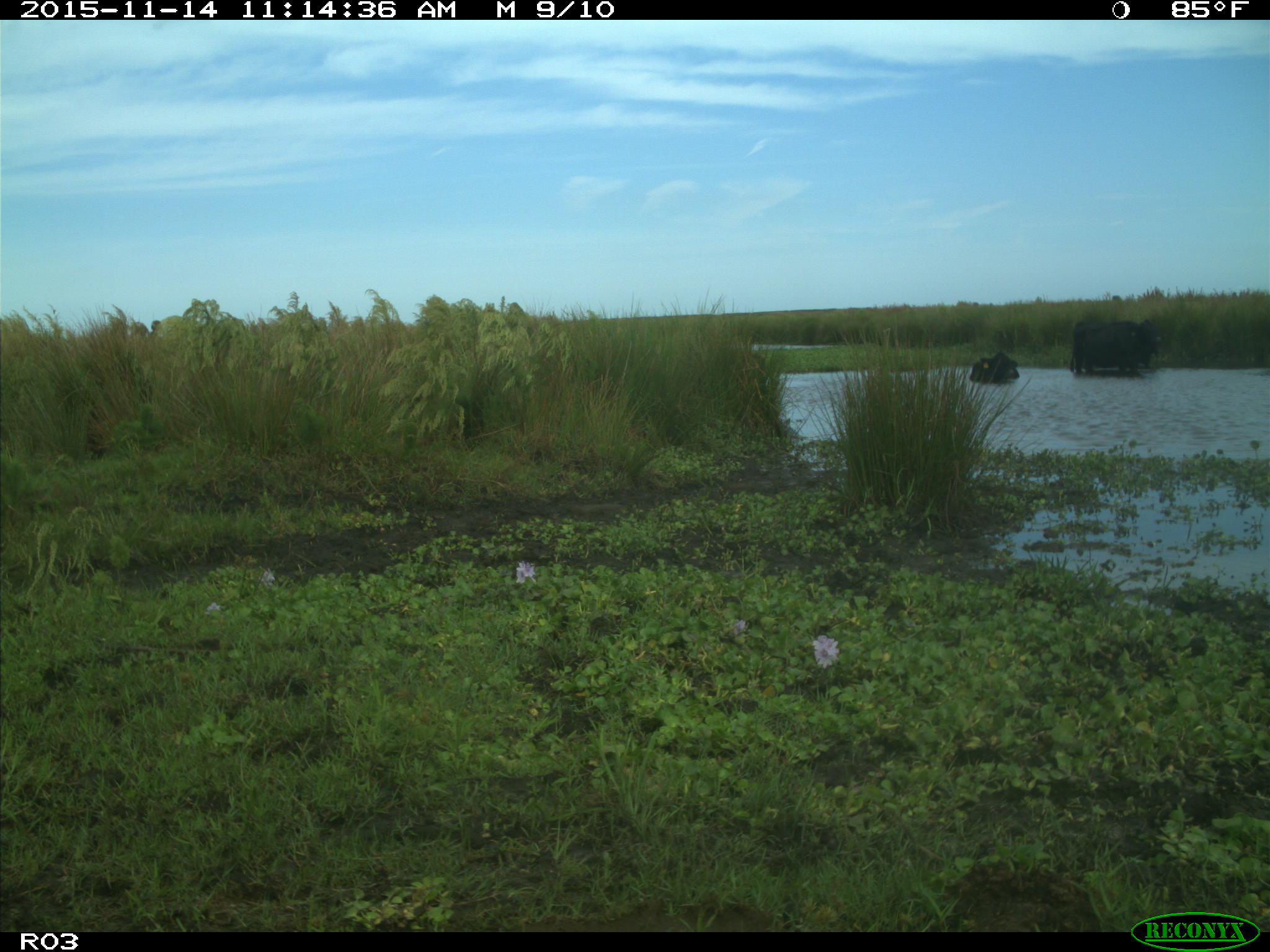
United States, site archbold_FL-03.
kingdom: Animalia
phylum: Chordata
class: Mammalia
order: Artiodactyla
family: Bovidae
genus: Bos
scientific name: Bos taurus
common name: domestic cow